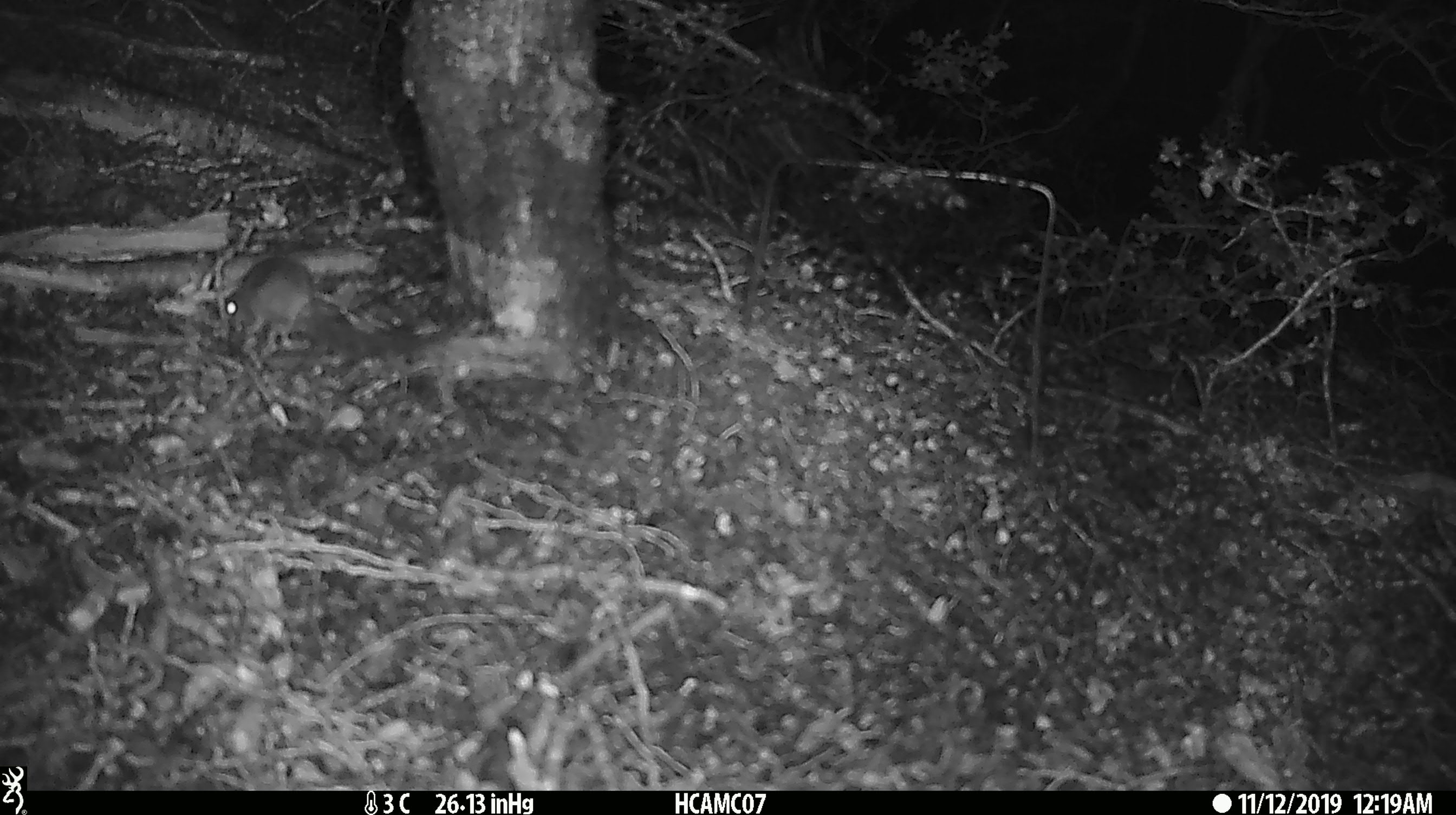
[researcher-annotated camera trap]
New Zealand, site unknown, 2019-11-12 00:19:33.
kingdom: Animalia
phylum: Chordata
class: Mammalia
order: Rodentia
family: Muridae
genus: Mus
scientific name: Mus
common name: mouse